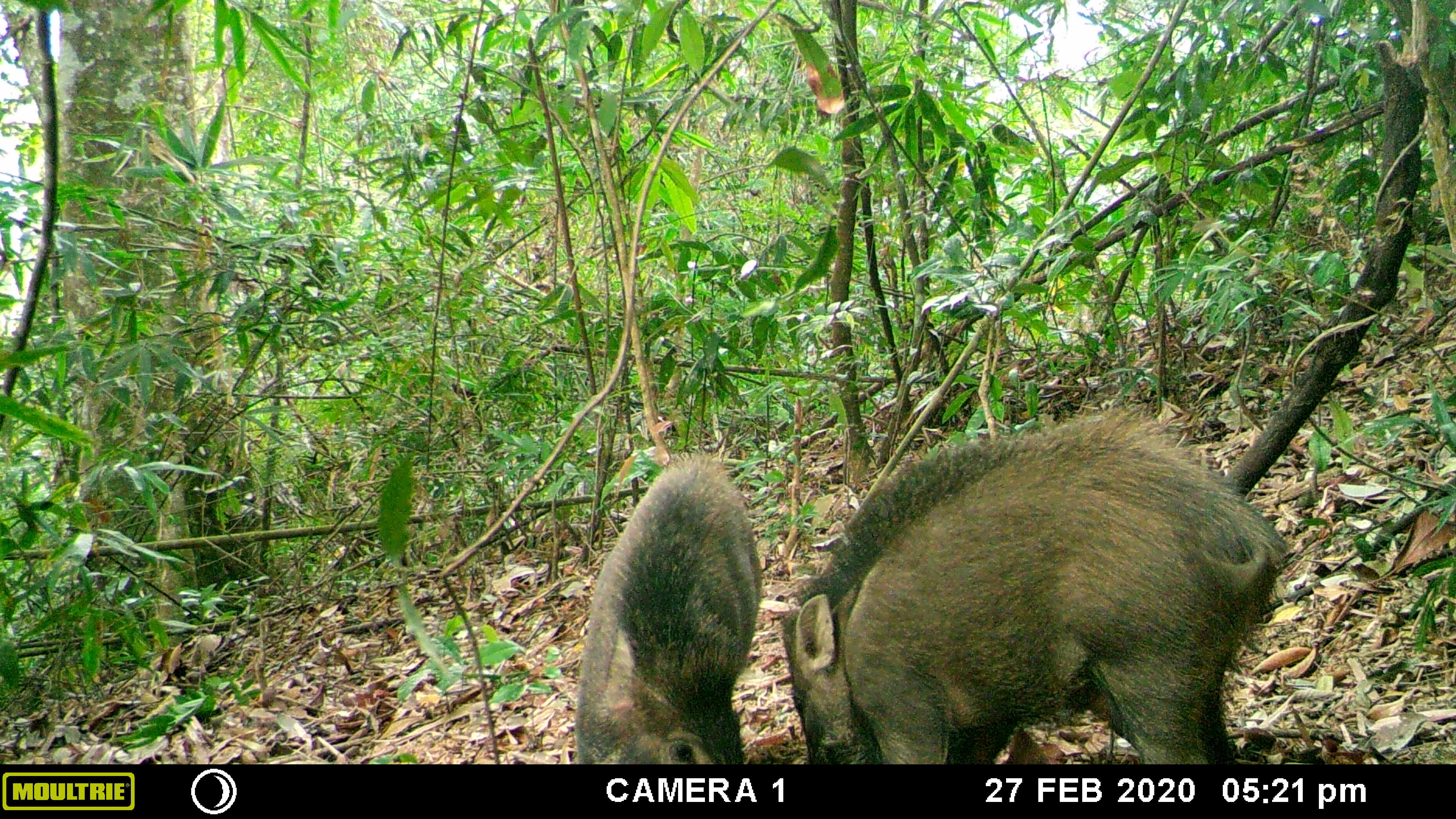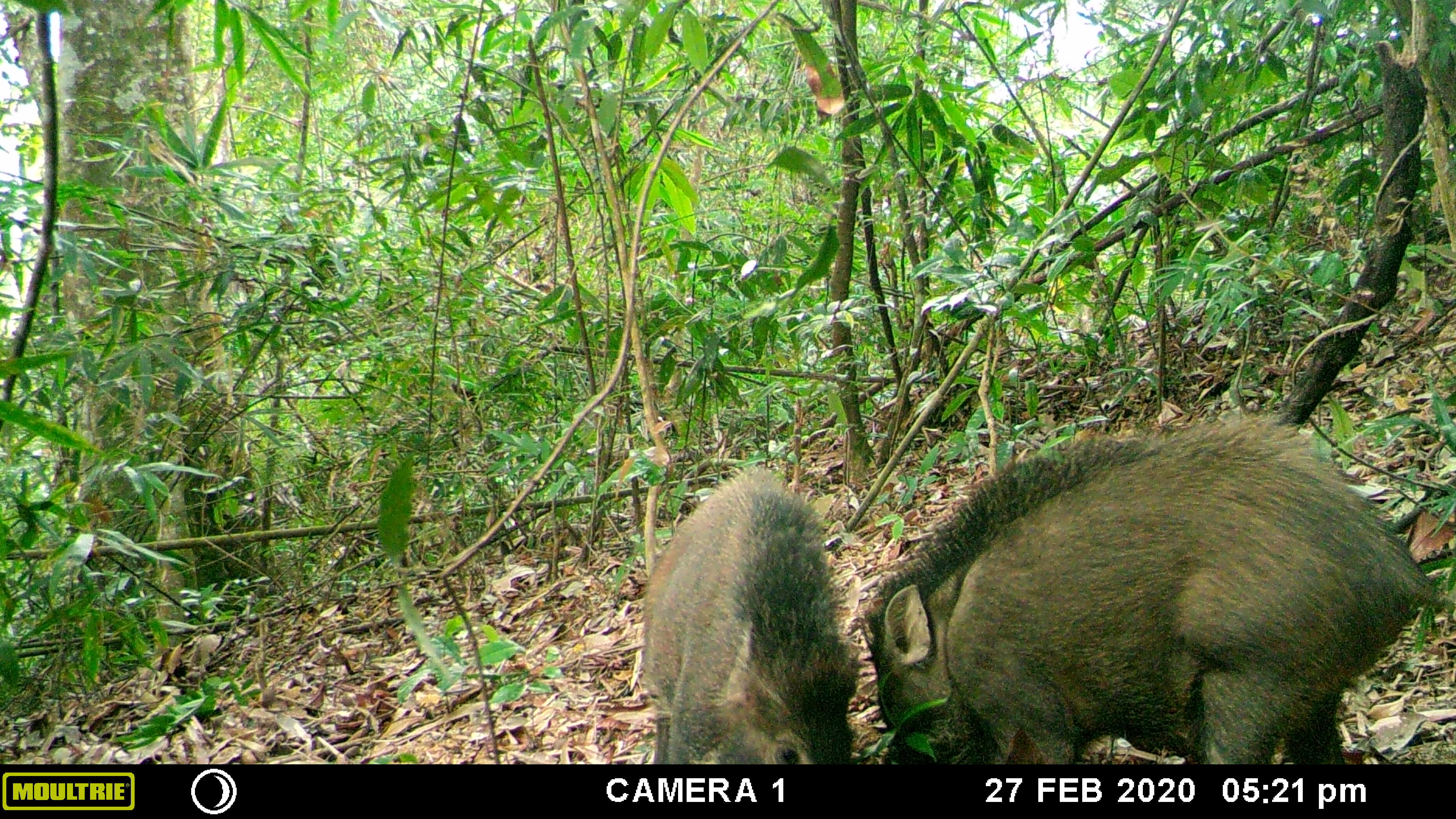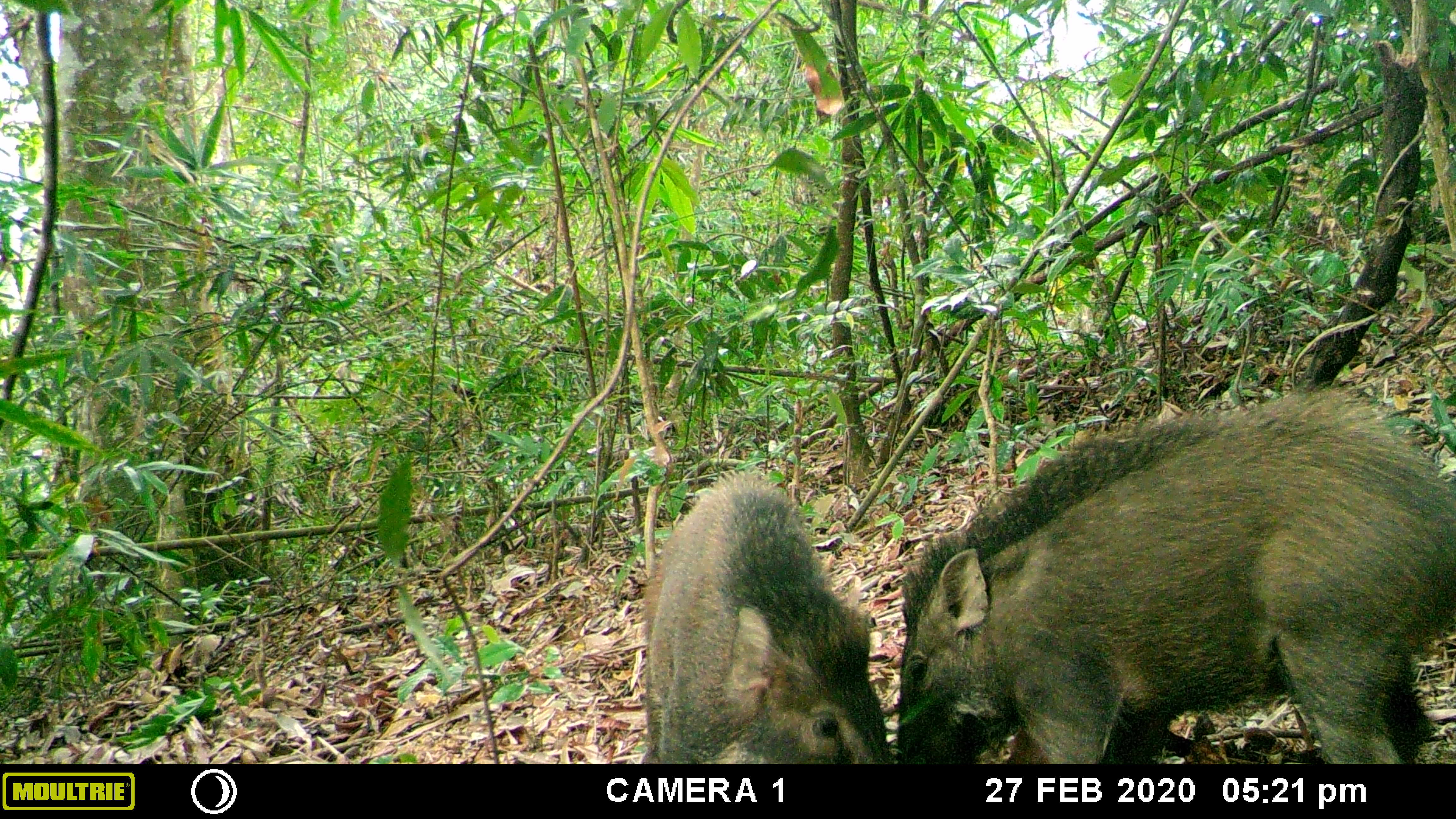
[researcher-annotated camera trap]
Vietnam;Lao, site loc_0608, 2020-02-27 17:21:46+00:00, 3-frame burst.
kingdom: Animalia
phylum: Chordata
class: Mammalia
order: Artiodactyla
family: Suidae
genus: Sus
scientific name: Sus scrofa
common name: eurasian wild pig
Eurasian wild pig (Sus scrofa). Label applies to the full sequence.